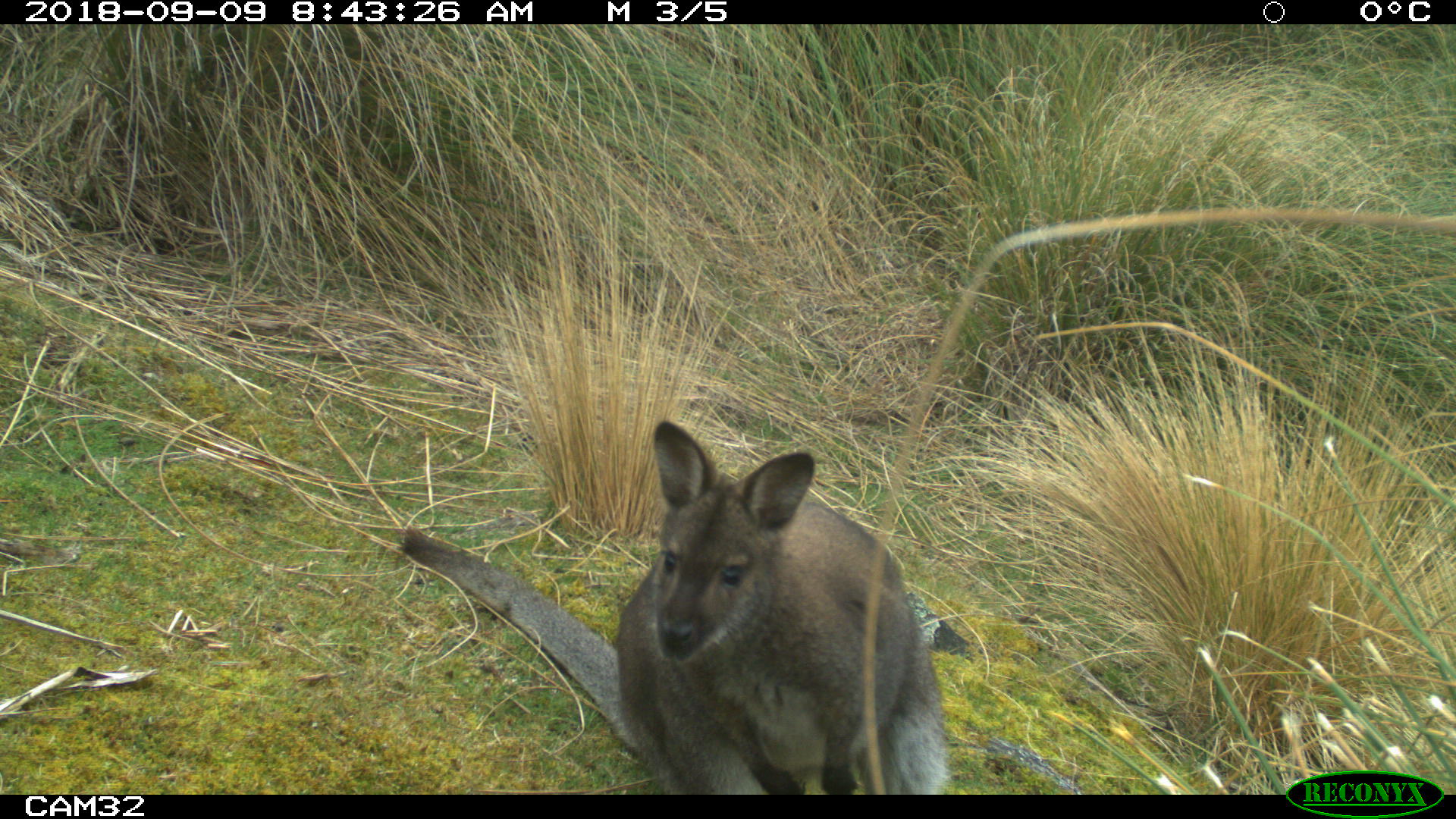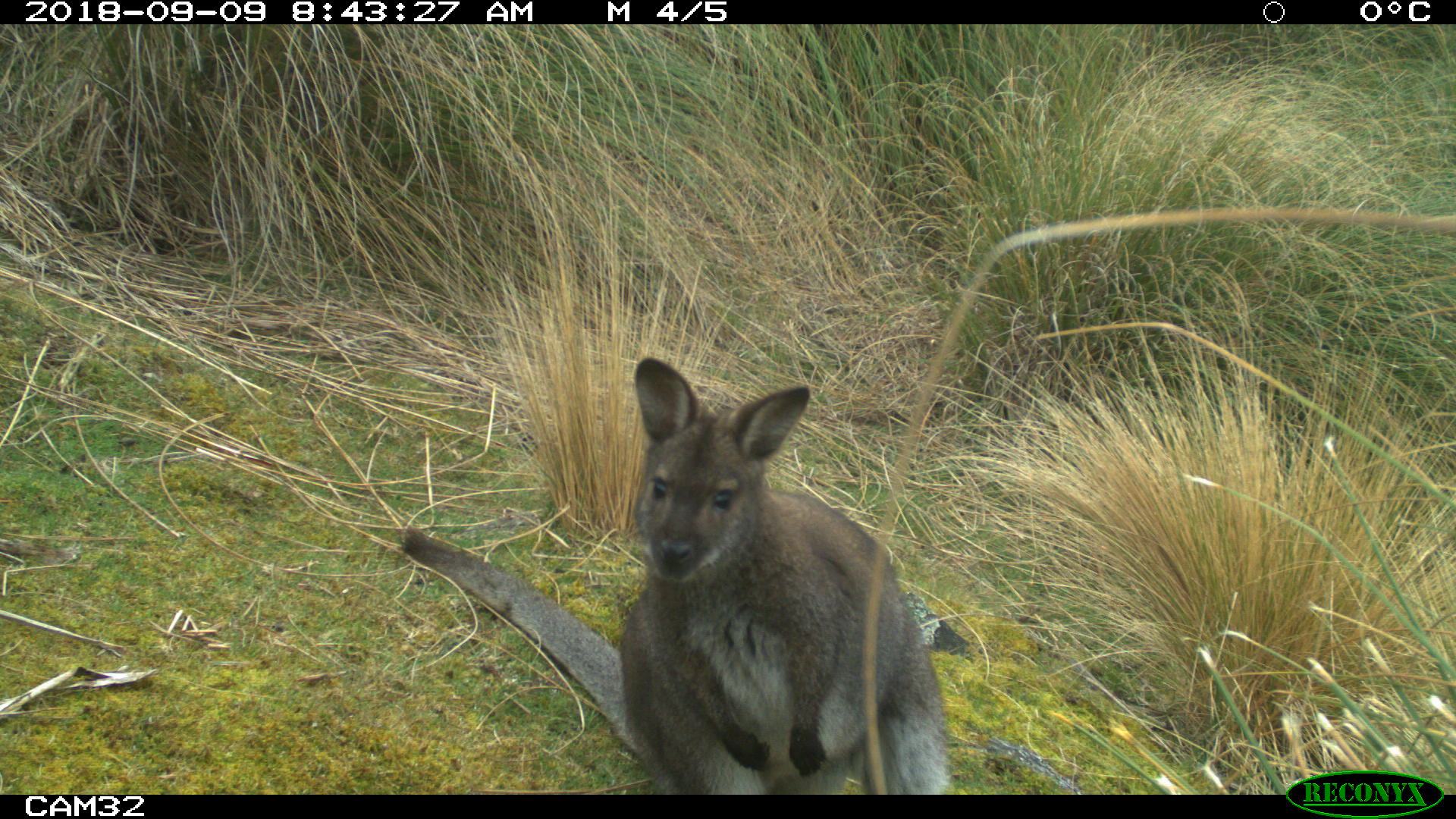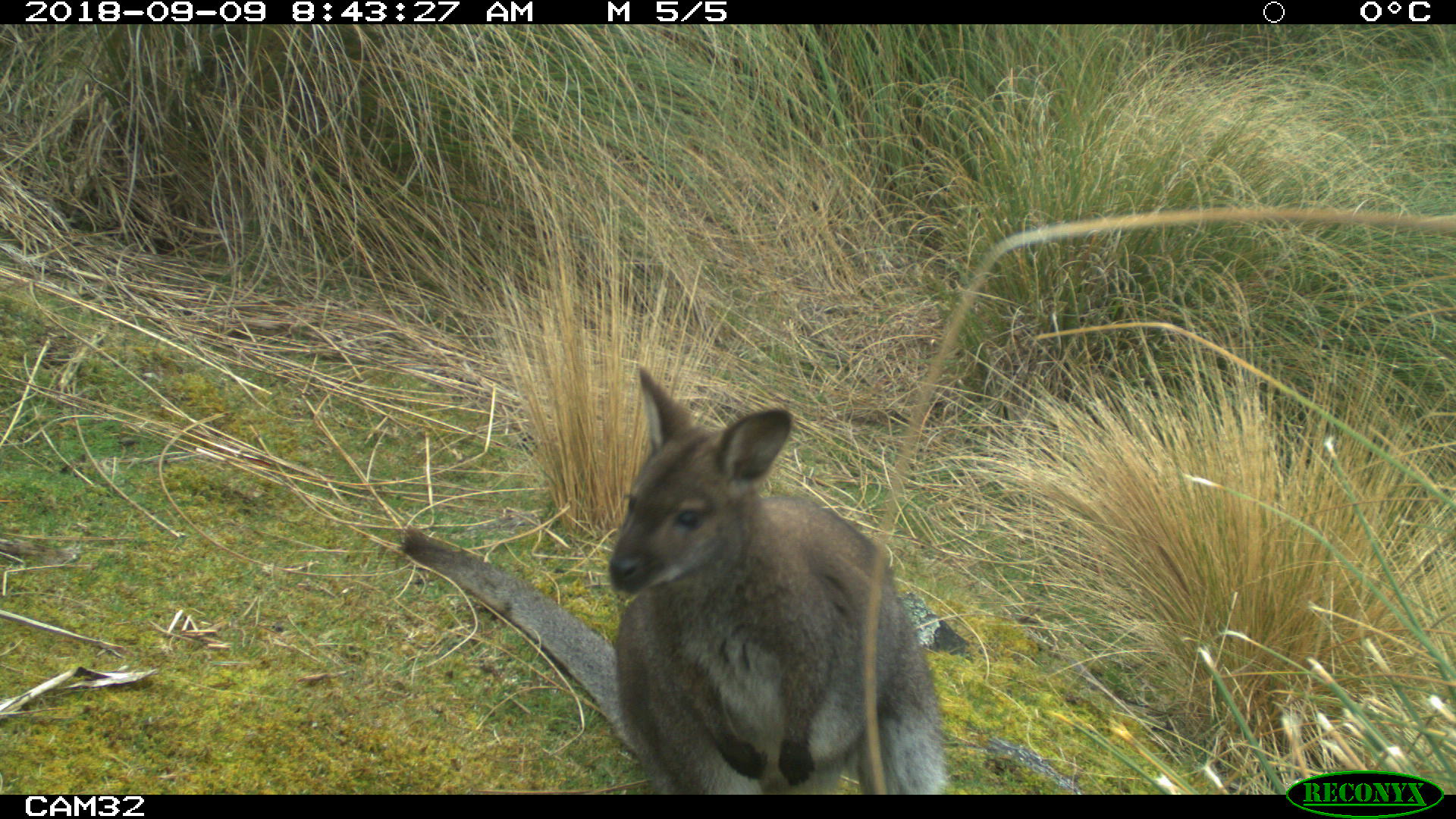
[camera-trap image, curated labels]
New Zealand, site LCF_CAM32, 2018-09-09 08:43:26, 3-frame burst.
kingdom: Animalia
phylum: Chordata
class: Mammalia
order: Diprotodontia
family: Macropodidae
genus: Notamacropus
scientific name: Notamacropus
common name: wallaby